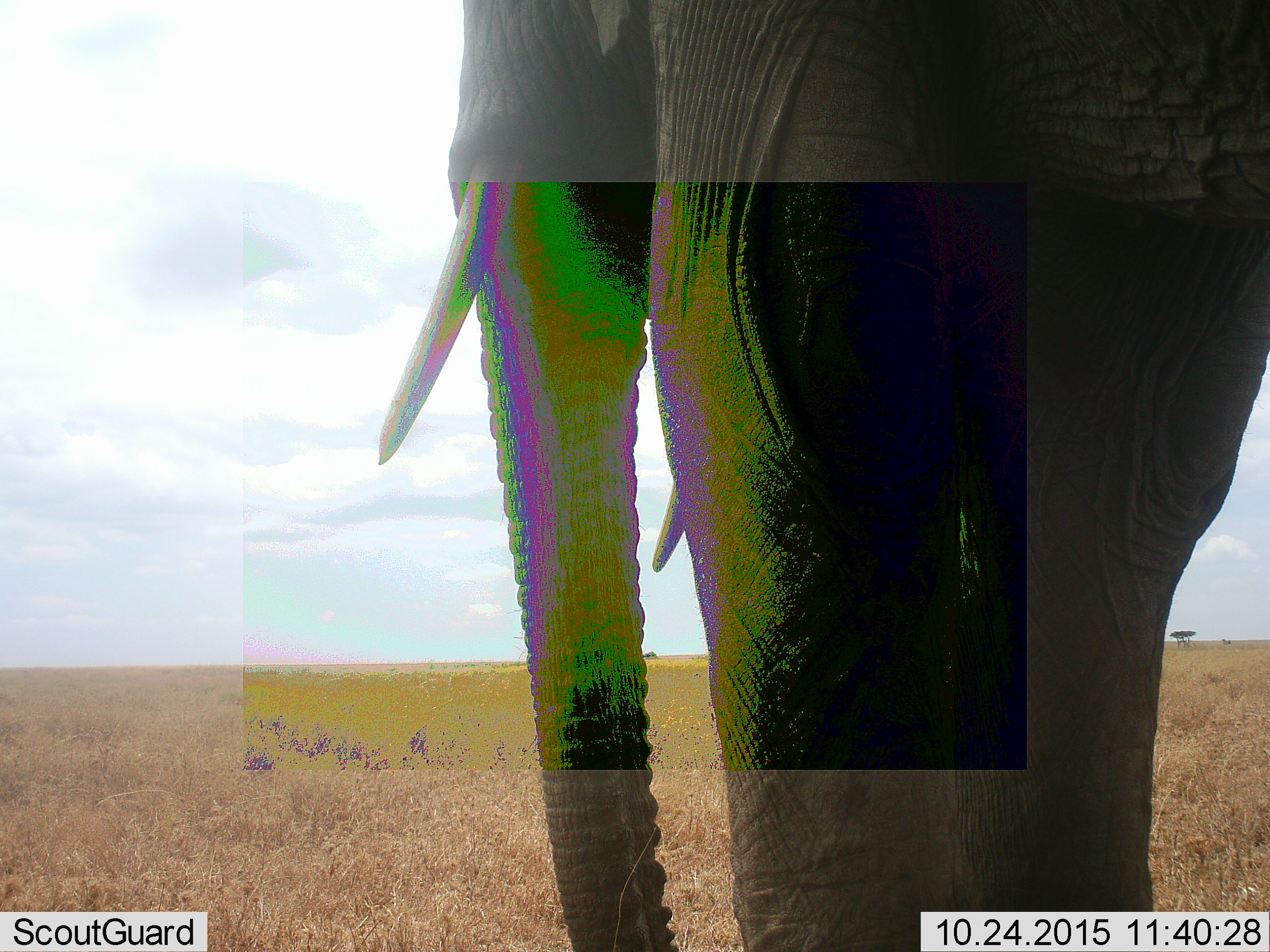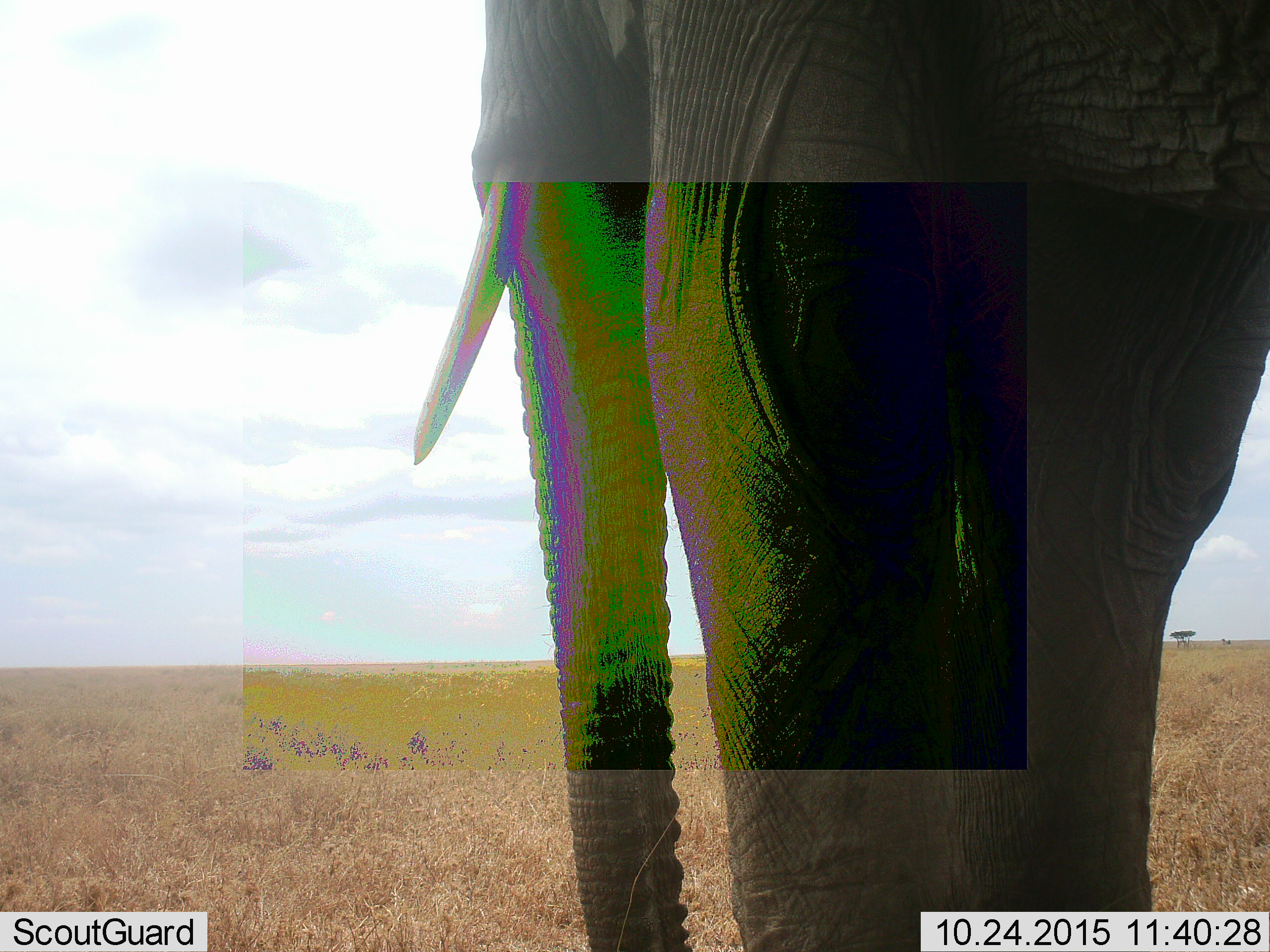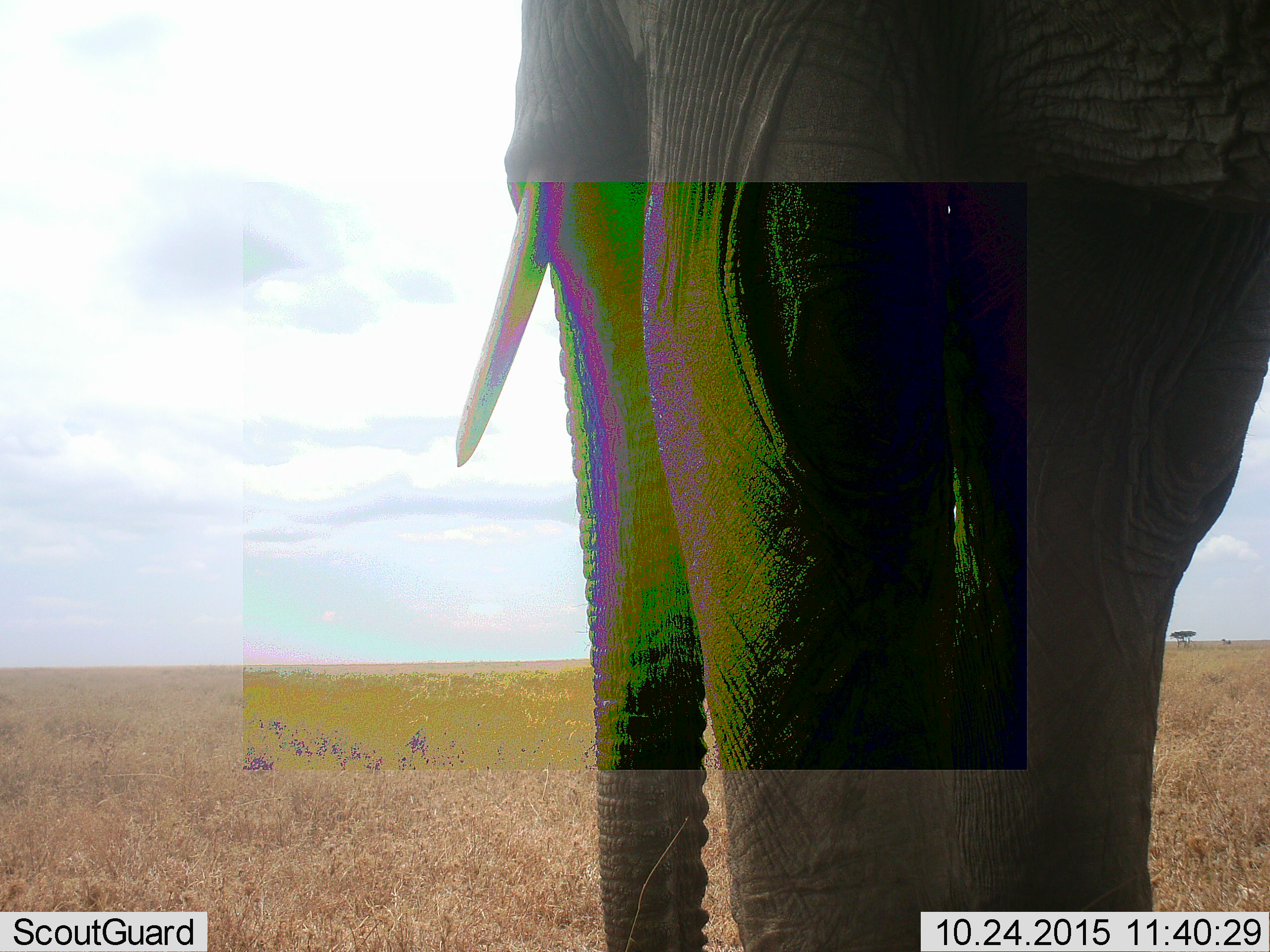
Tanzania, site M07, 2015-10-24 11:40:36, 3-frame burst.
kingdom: Animalia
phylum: Chordata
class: Mammalia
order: Proboscidea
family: Elephantidae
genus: Loxodonta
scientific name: Loxodonta africana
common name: african bush elephant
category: elephant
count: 1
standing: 80%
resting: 0%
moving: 30%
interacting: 0%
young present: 0%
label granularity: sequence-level